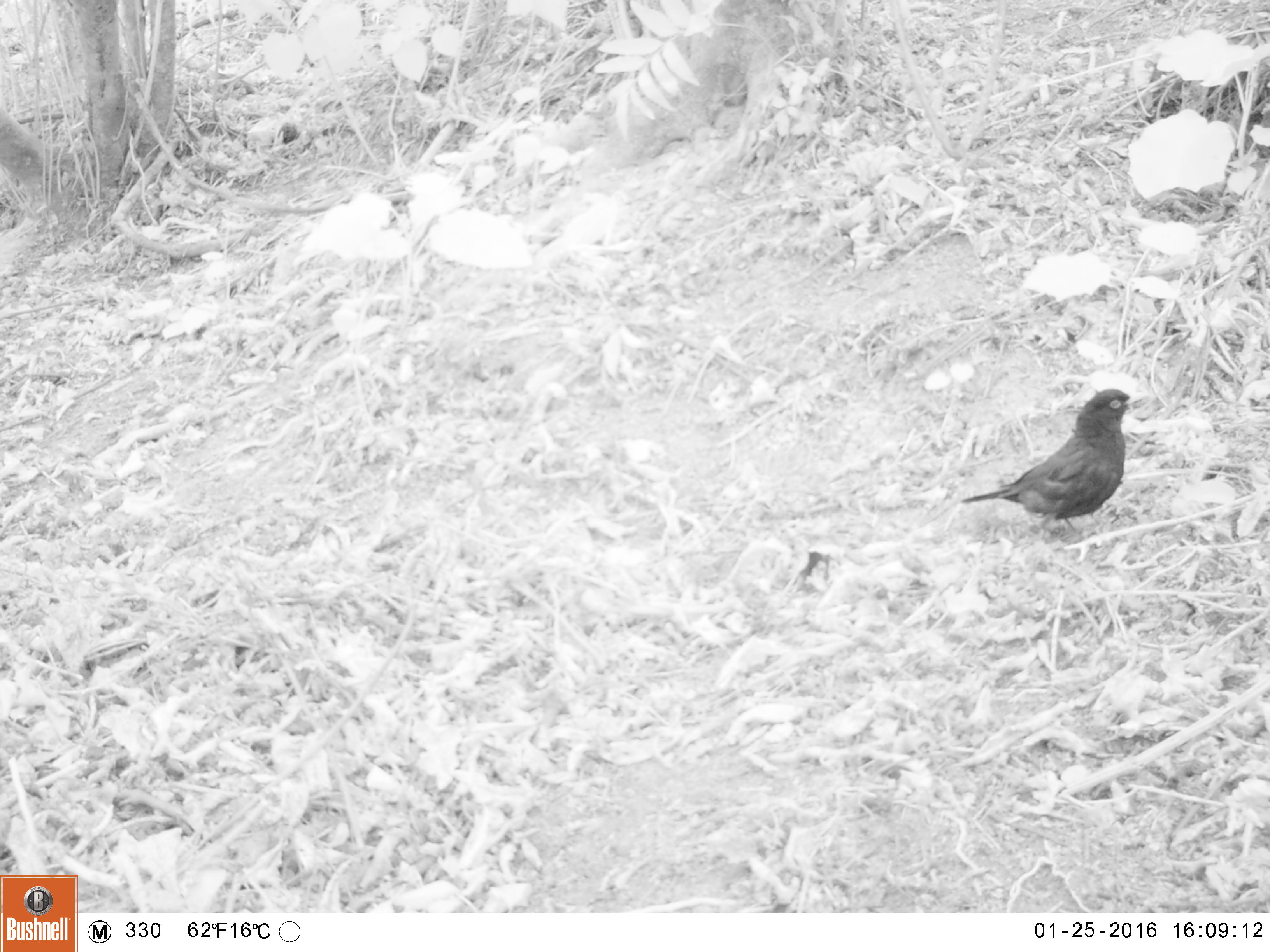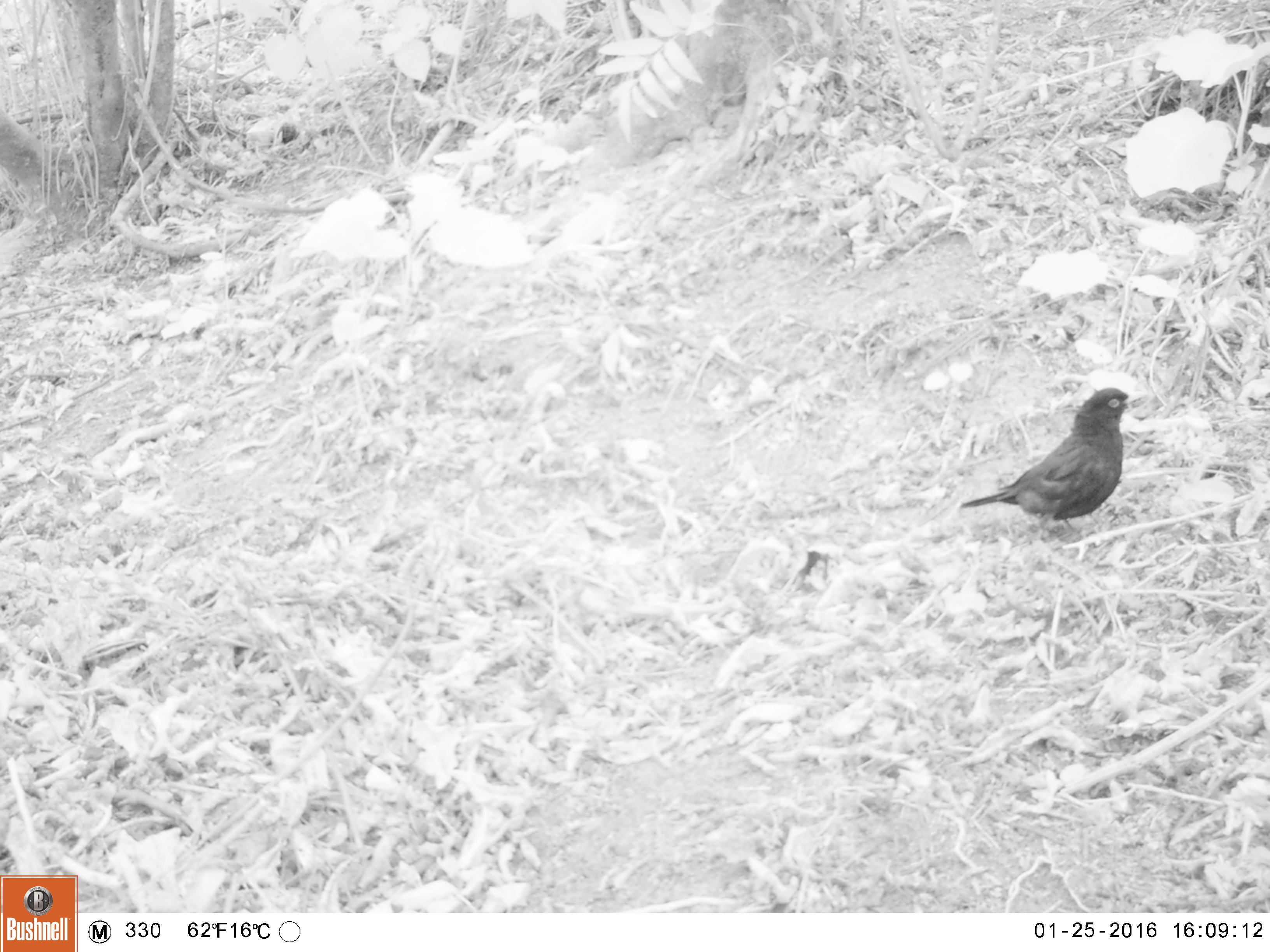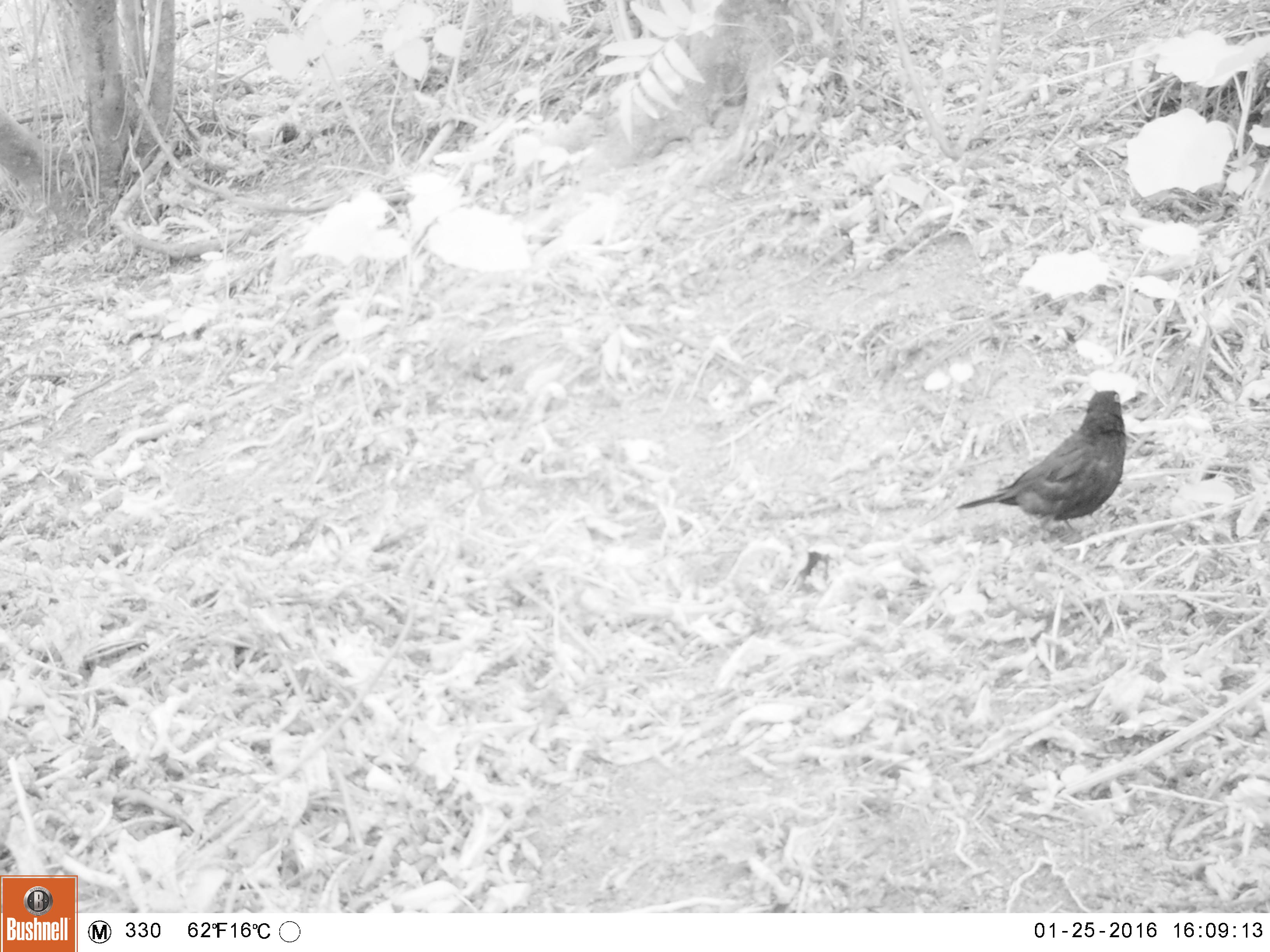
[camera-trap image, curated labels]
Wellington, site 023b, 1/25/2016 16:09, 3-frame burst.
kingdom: Animalia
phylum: Chordata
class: Aves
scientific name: Aves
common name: bird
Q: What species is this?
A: Bird (Aves).